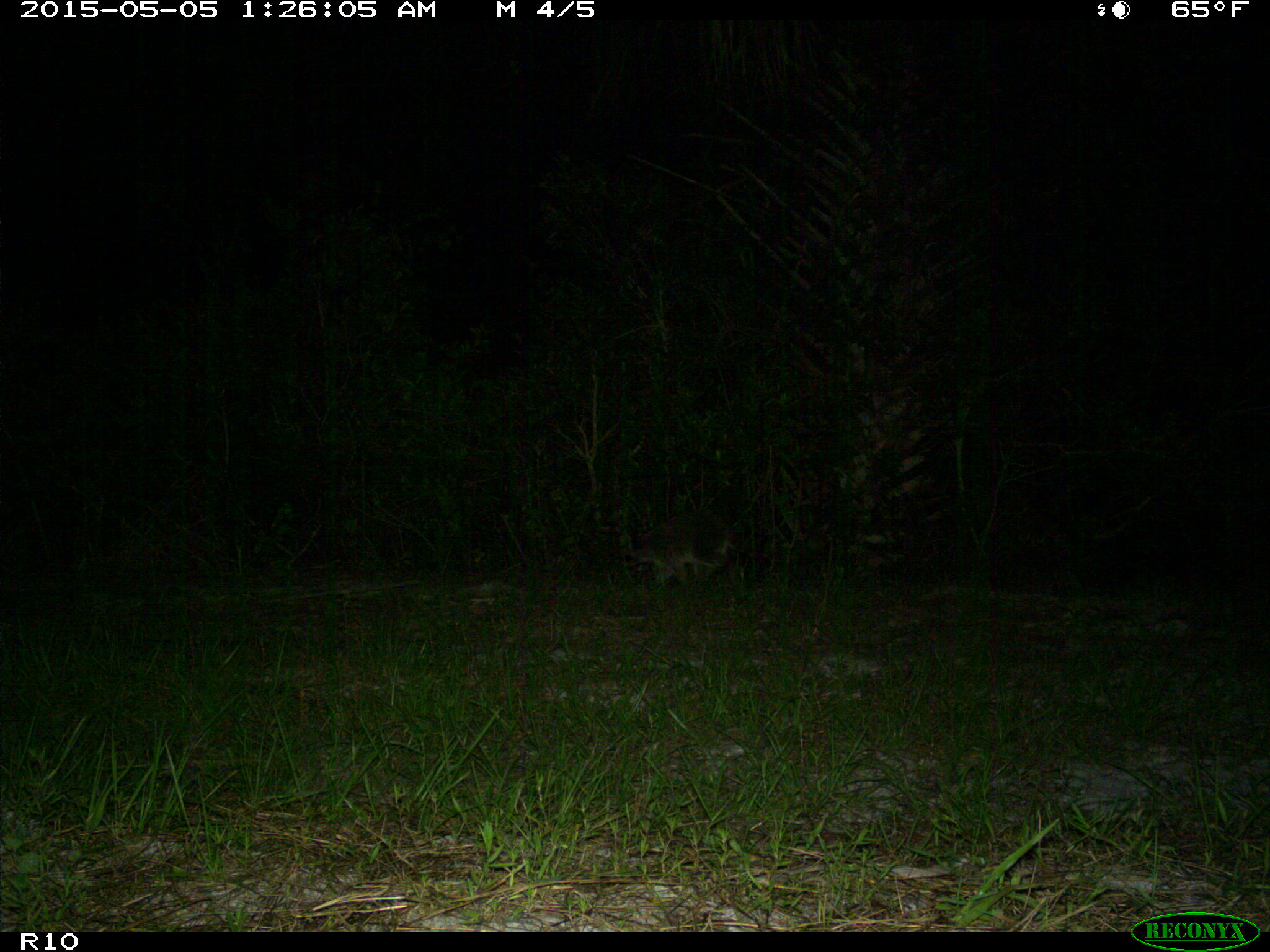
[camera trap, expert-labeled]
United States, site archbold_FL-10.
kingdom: Animalia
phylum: Chordata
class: Mammalia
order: Carnivora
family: Procyonidae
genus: Procyon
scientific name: Procyon lotor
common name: common raccoon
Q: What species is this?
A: Procyon lotor (common raccoon).